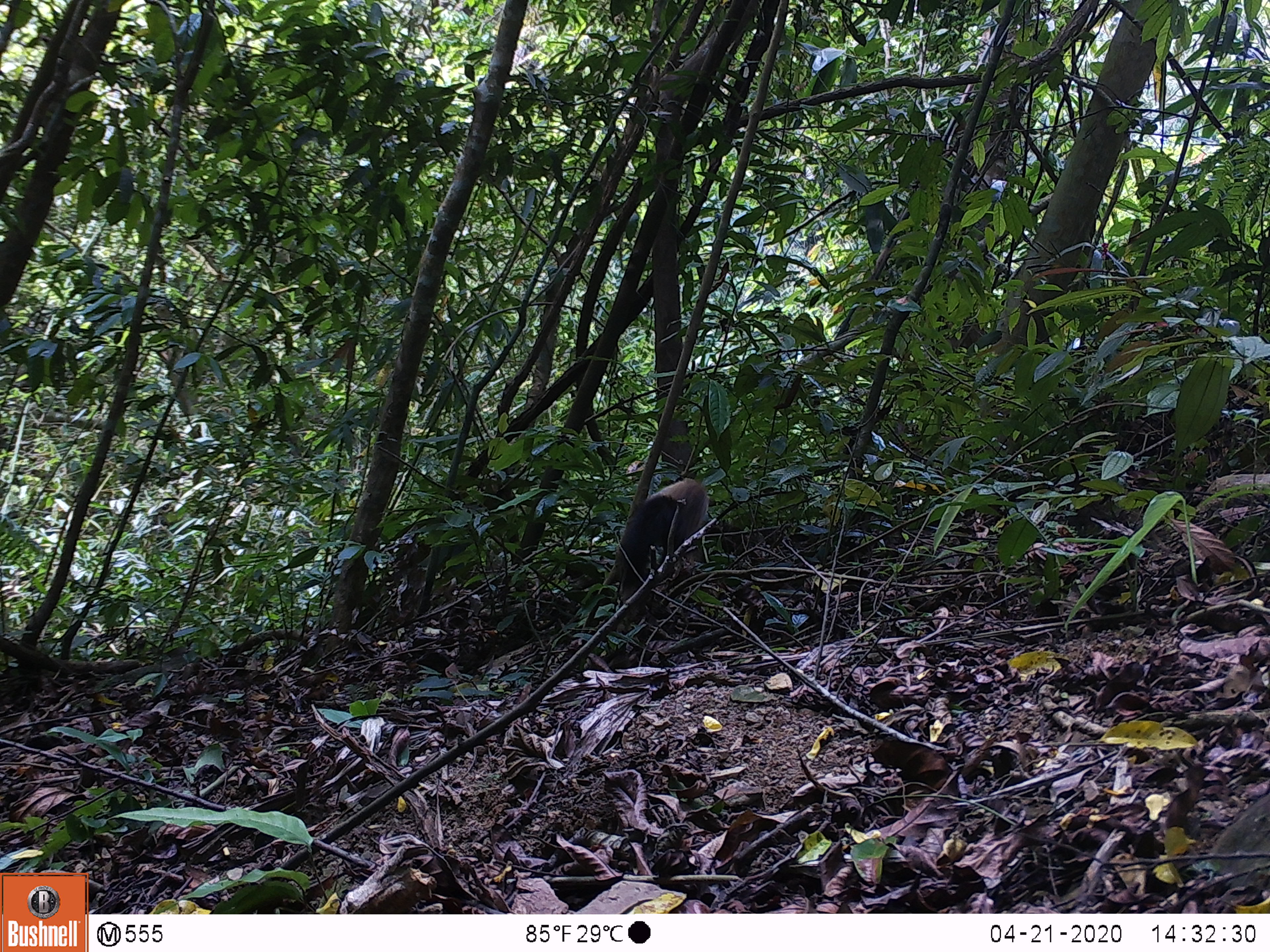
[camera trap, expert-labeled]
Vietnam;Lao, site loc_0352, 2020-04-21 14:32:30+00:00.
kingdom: Animalia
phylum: Chordata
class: Mammalia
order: Carnivora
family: Mustelidae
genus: Martes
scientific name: Martes flavigula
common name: yellow-throated marten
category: yellow throated marten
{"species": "yellow throated marten (yellow-throated marten) (Martes flavigula)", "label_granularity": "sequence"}